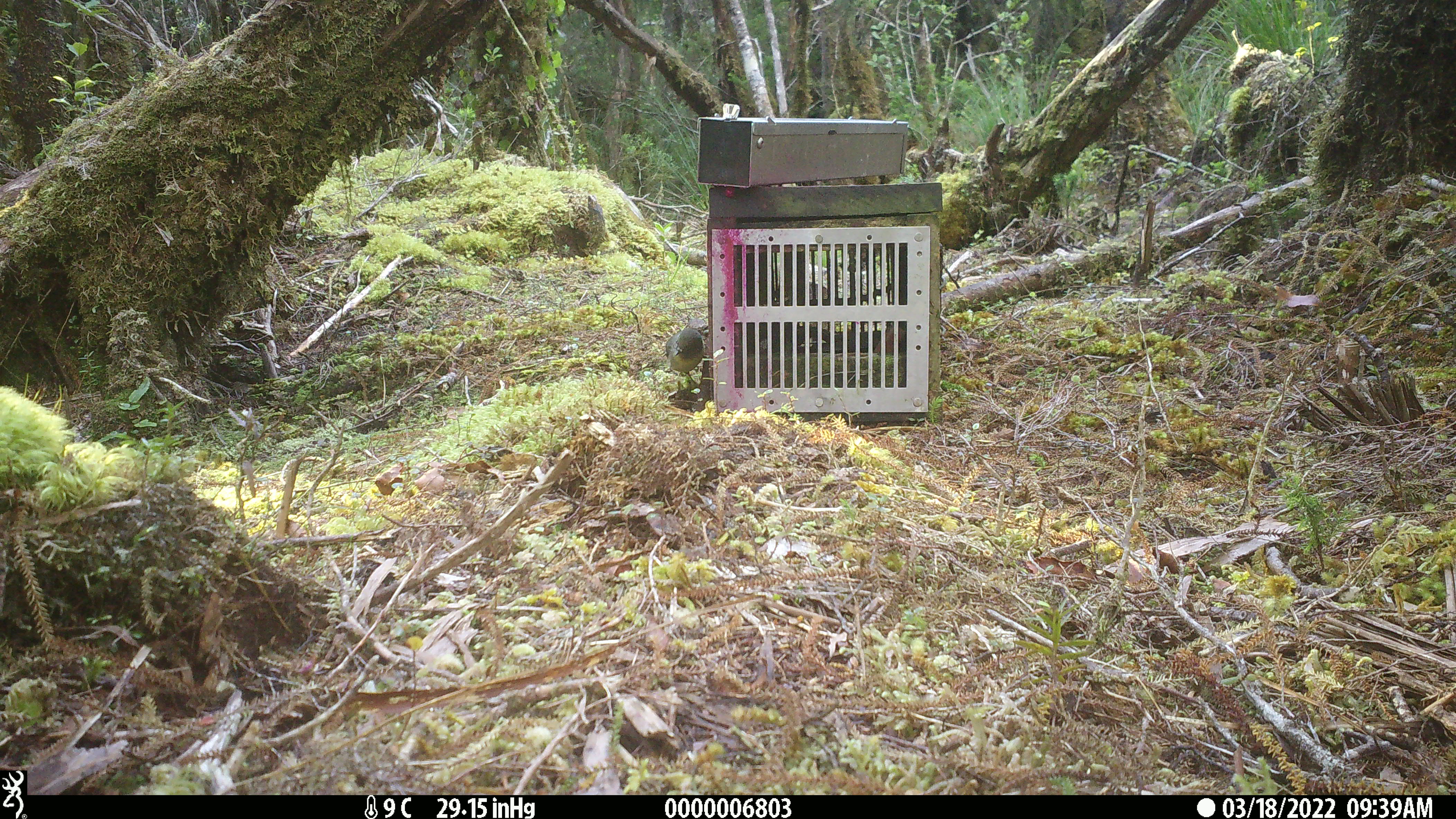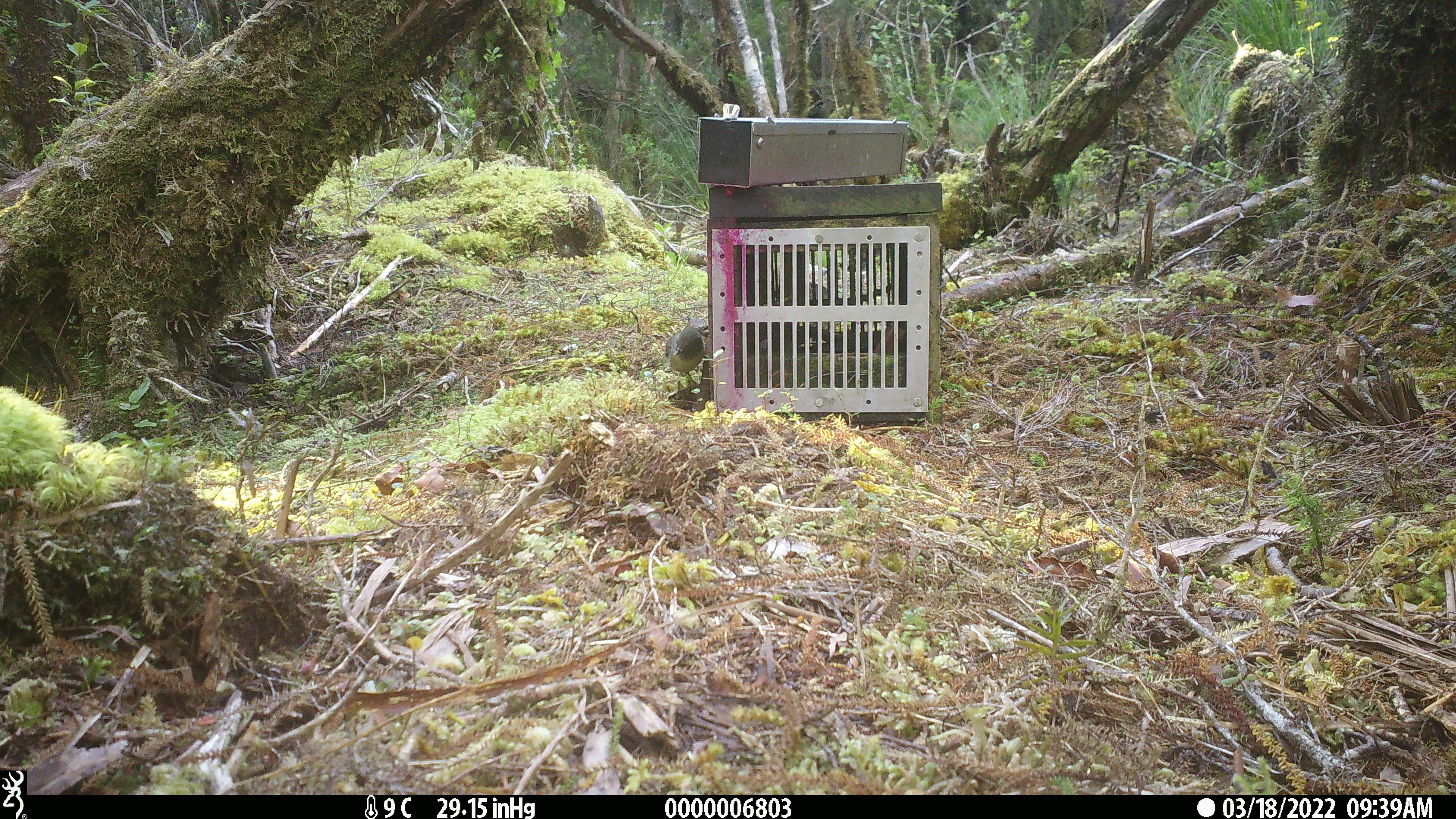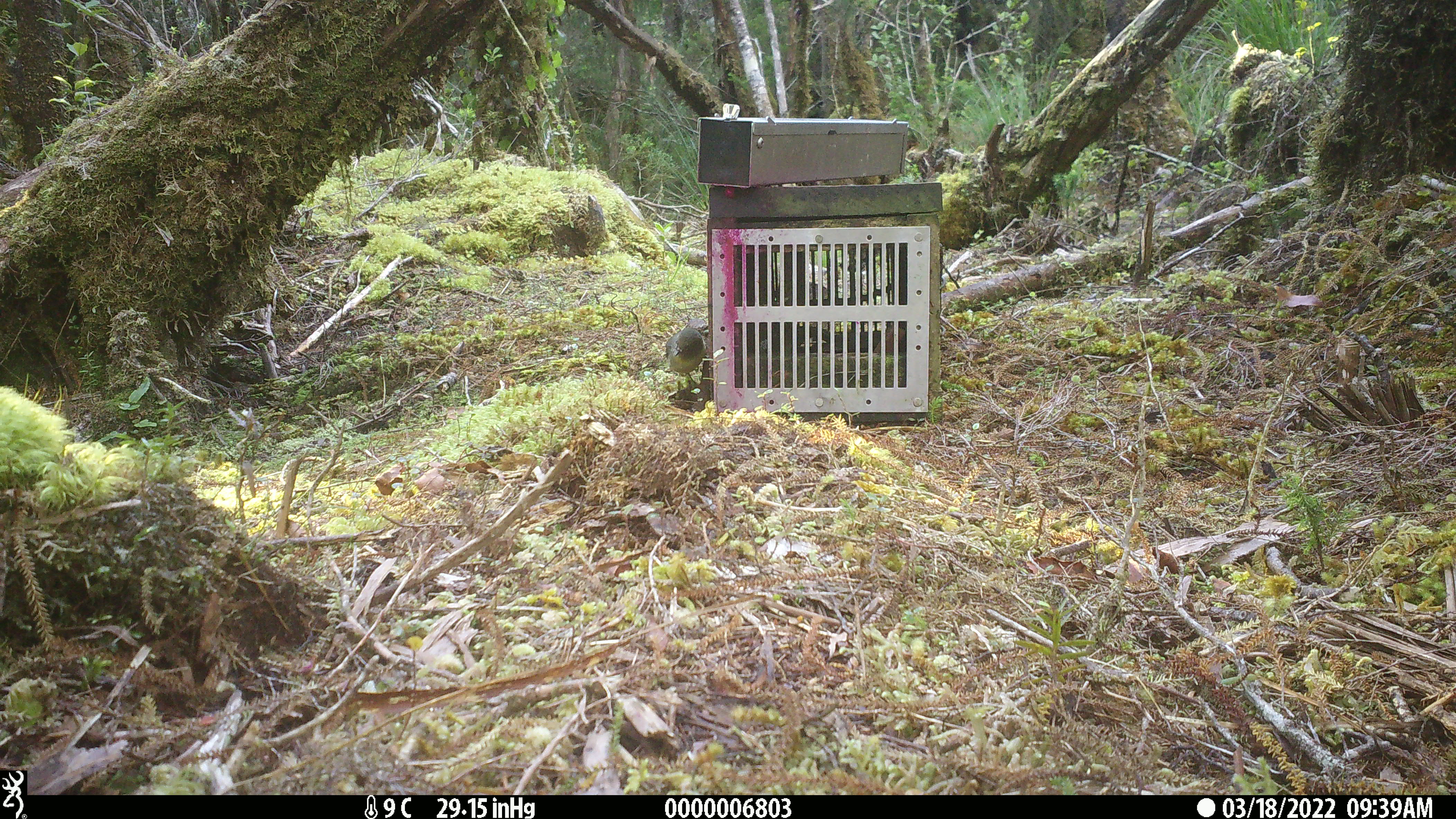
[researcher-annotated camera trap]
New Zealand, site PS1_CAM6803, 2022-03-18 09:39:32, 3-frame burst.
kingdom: Animalia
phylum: Chordata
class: Aves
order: Passeriformes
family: Petroicidae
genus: Petroica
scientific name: Petroica macrocephala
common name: tomtit